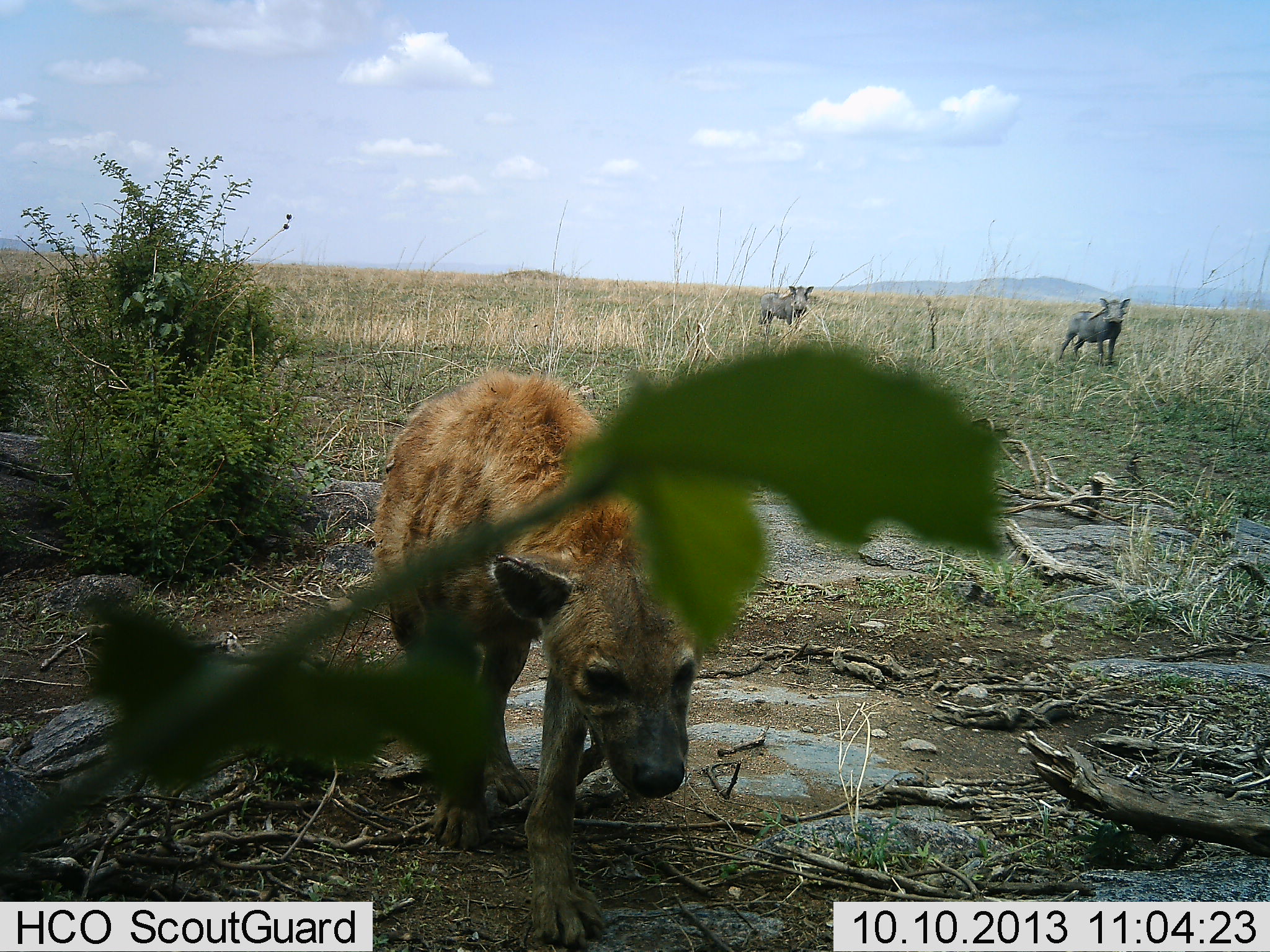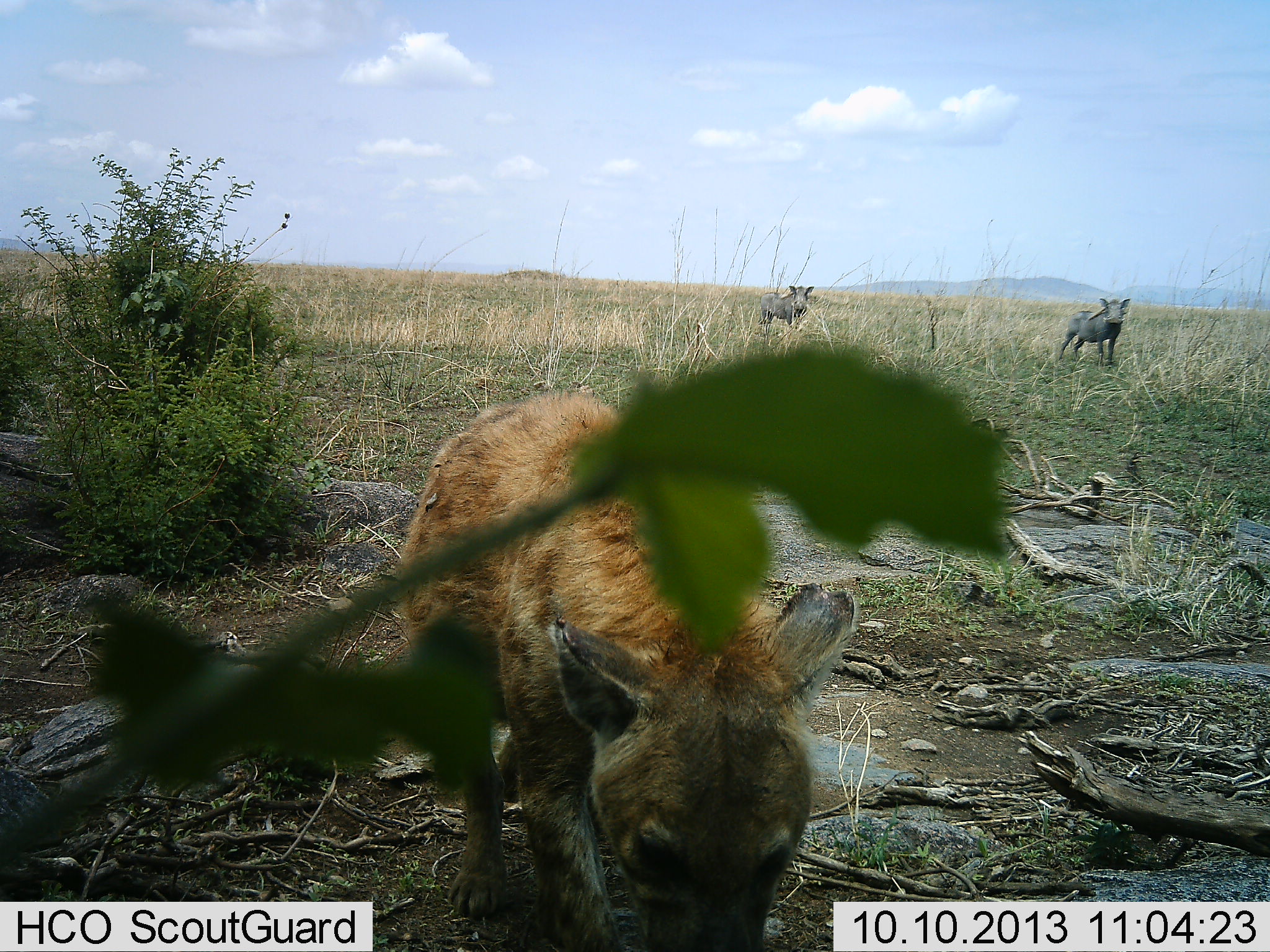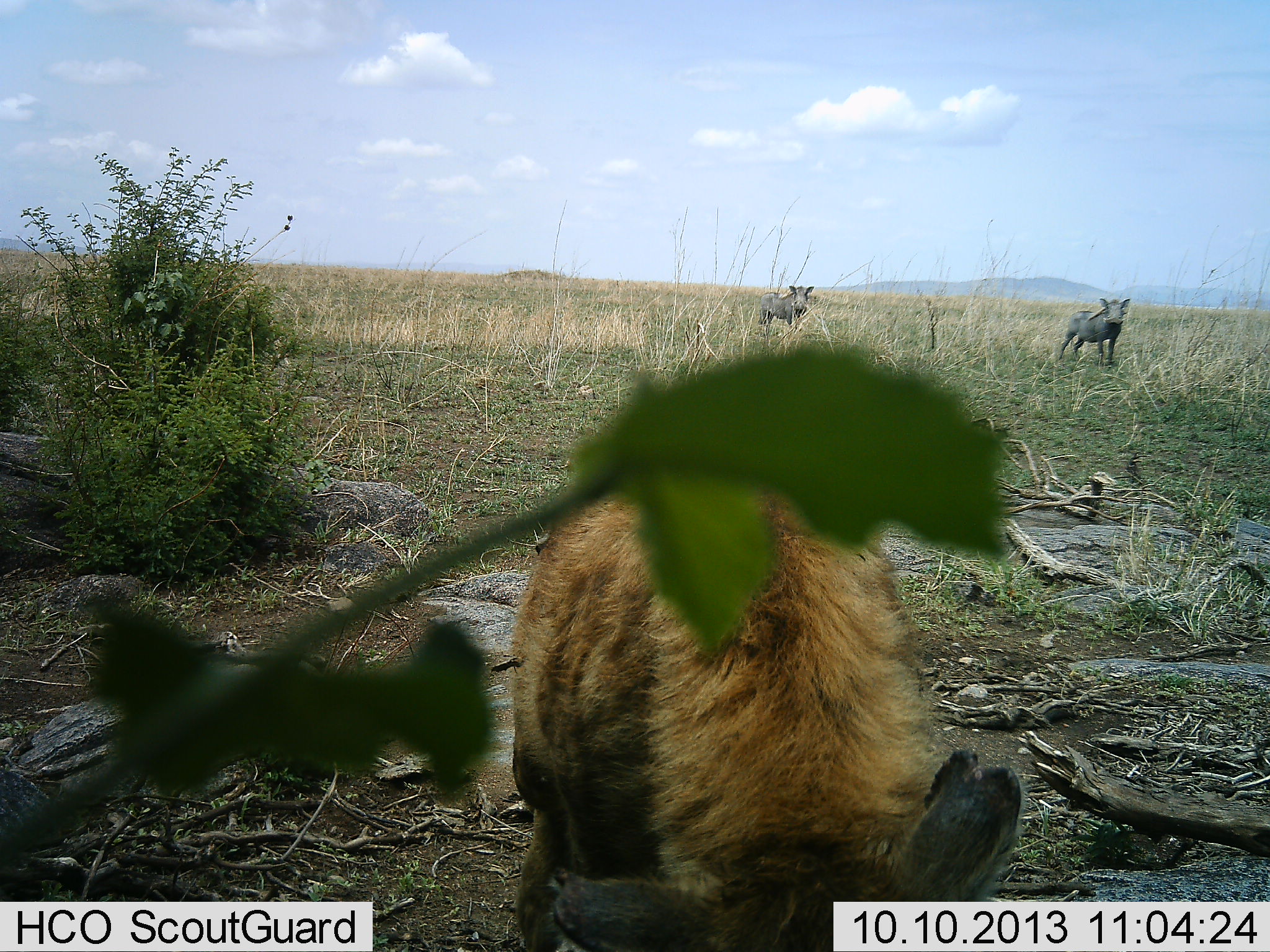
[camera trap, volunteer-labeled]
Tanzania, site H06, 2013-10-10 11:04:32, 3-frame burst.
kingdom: Animalia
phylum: Chordata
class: Mammalia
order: Carnivora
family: Hyaenidae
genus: Crocuta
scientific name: Crocuta crocuta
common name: spotted hyena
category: hyenaspotted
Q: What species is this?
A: Hyenaspotted (spotted hyena) (Crocuta crocuta).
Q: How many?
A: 1.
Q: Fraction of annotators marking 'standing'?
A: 17%.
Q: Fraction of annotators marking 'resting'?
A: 0%.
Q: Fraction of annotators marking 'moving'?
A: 88%.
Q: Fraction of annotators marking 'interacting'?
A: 0%.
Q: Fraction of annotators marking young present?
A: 4%.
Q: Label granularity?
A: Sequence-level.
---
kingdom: Animalia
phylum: Chordata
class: Mammalia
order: Artiodactyla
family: Suidae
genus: Phacochoerus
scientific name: Phacochoerus africanus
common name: warthog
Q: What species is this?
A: Warthog (Phacochoerus africanus).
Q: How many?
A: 2.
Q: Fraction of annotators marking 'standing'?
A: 100%.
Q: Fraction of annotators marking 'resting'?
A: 0%.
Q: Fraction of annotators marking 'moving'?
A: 0%.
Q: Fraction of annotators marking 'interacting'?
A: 0%.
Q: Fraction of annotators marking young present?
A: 0%.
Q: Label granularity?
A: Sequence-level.